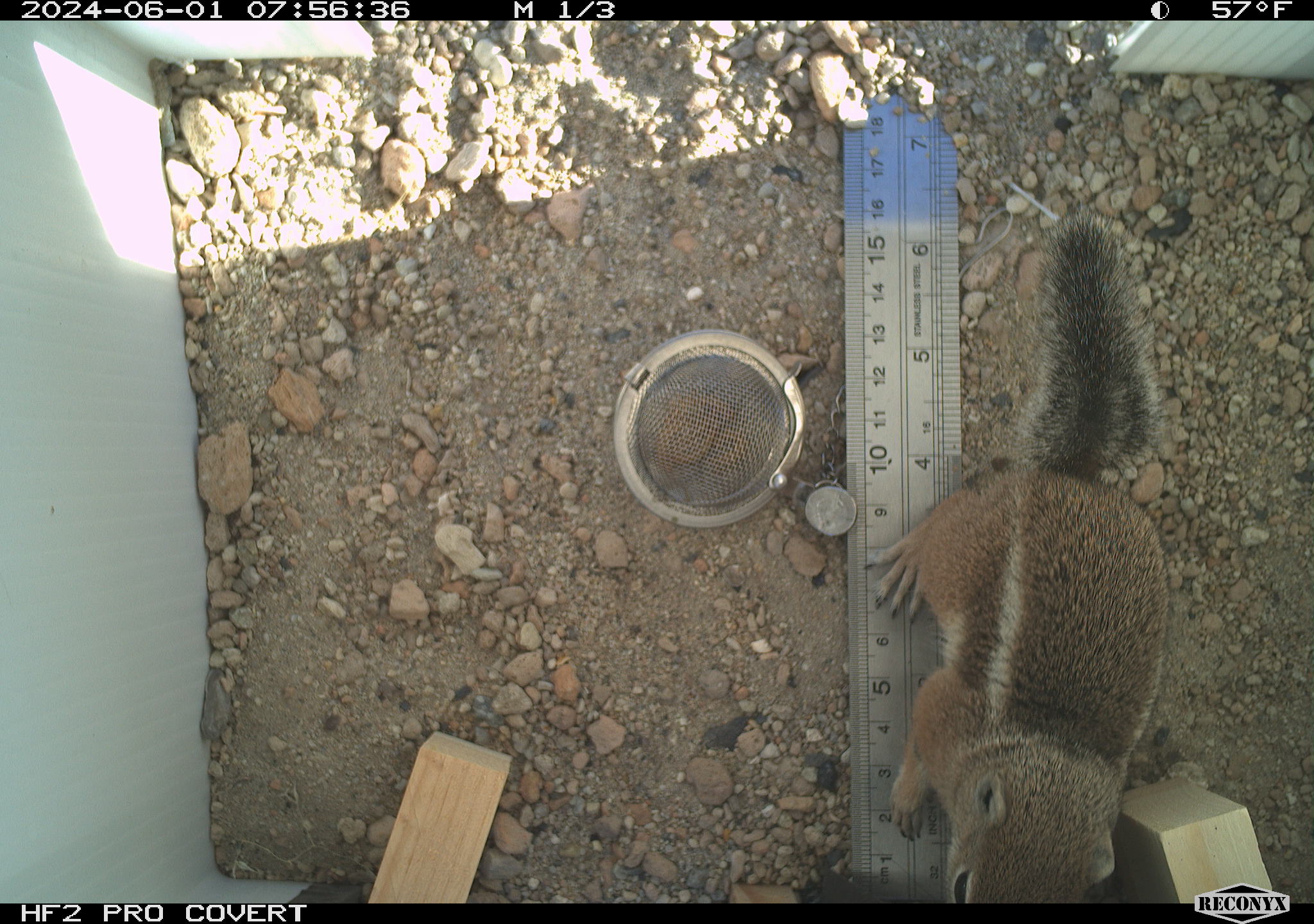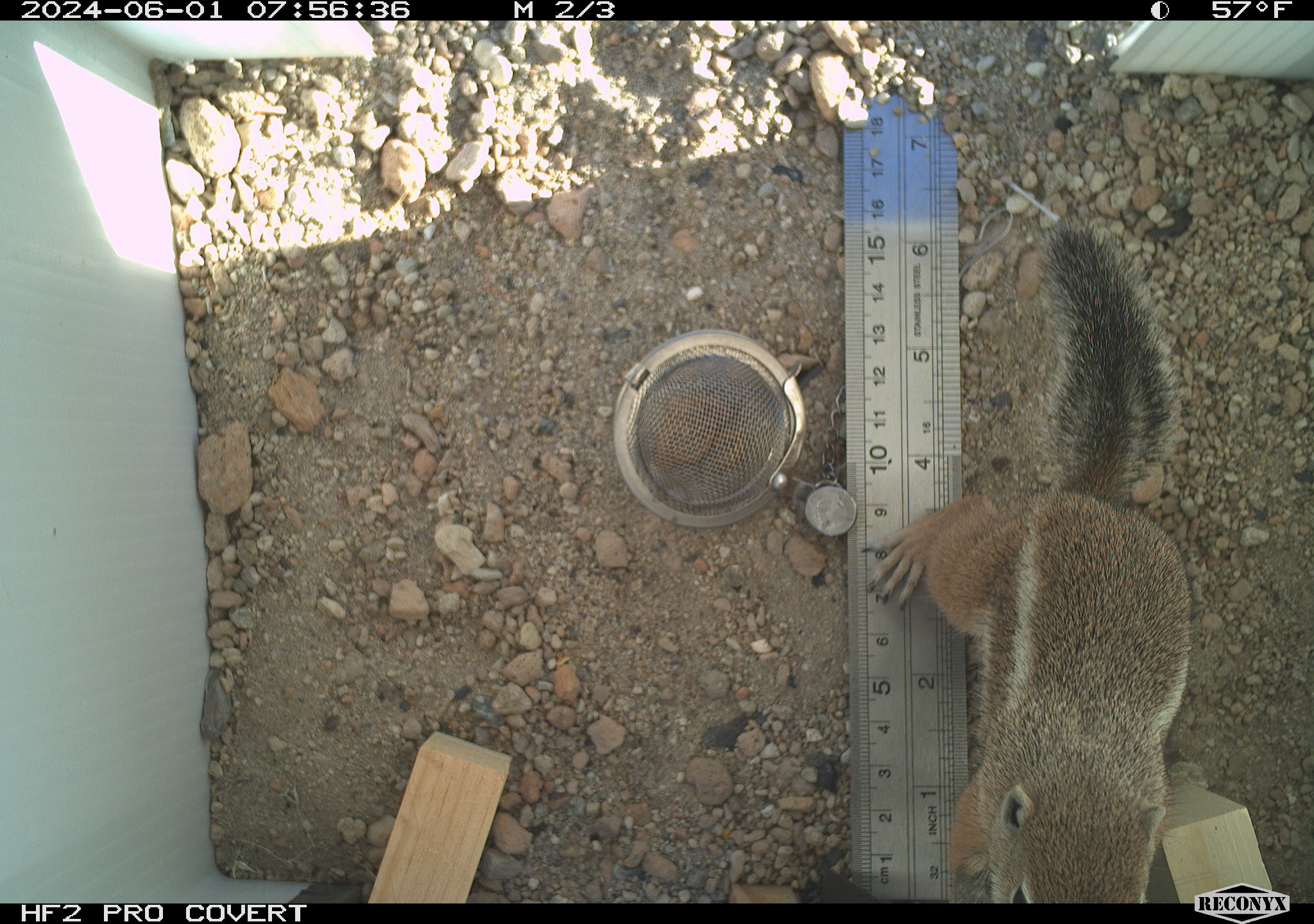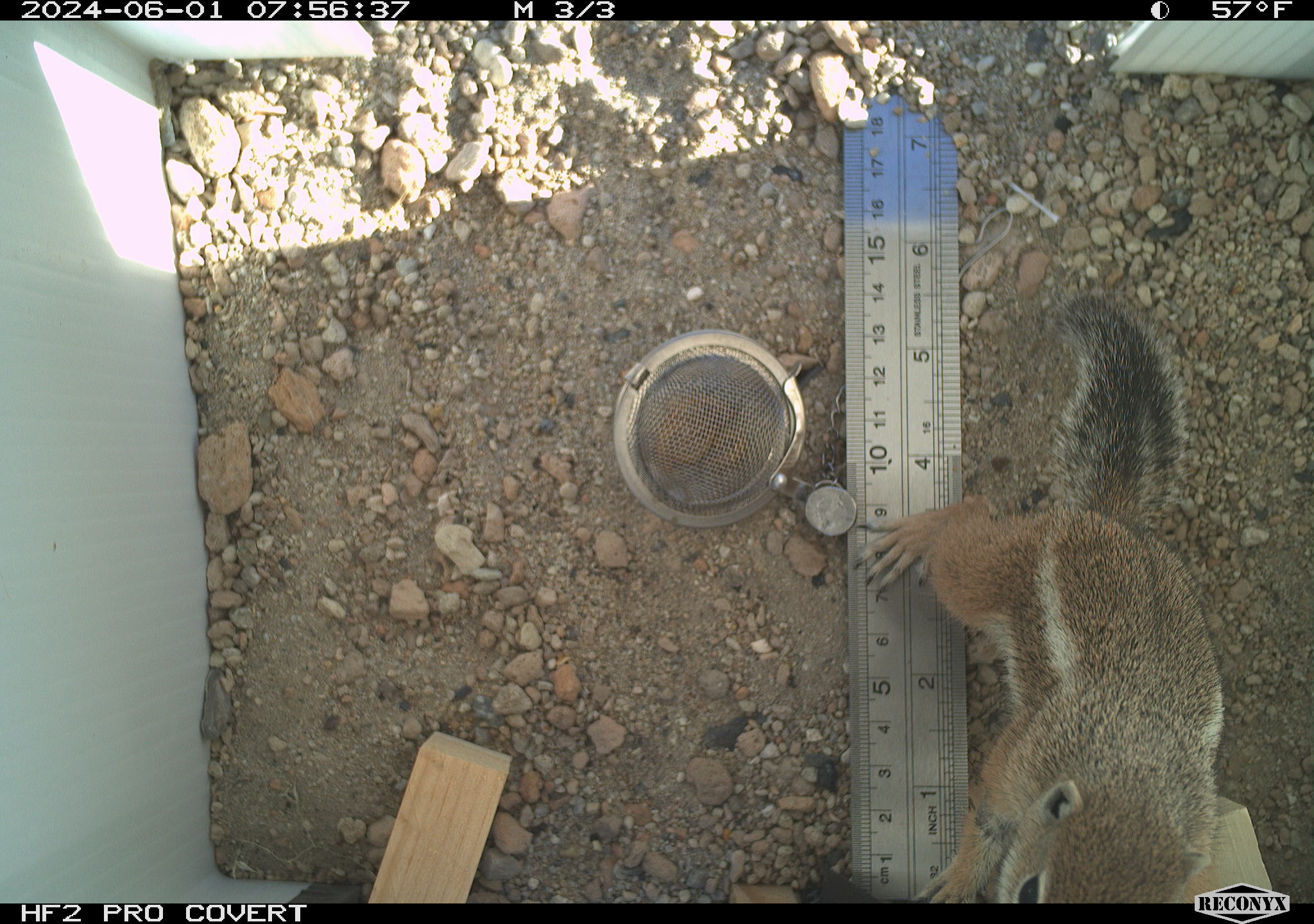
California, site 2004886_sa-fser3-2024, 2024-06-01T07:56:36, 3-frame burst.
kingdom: Animalia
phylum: Chordata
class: Mammalia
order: Rodentia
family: Sciuridae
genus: Ammospermophilus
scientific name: Ammospermophilus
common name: antelope ground squirrels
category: ammospermophilus species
Ammospermophilus species (antelope ground squirrels) (Ammospermophilus).